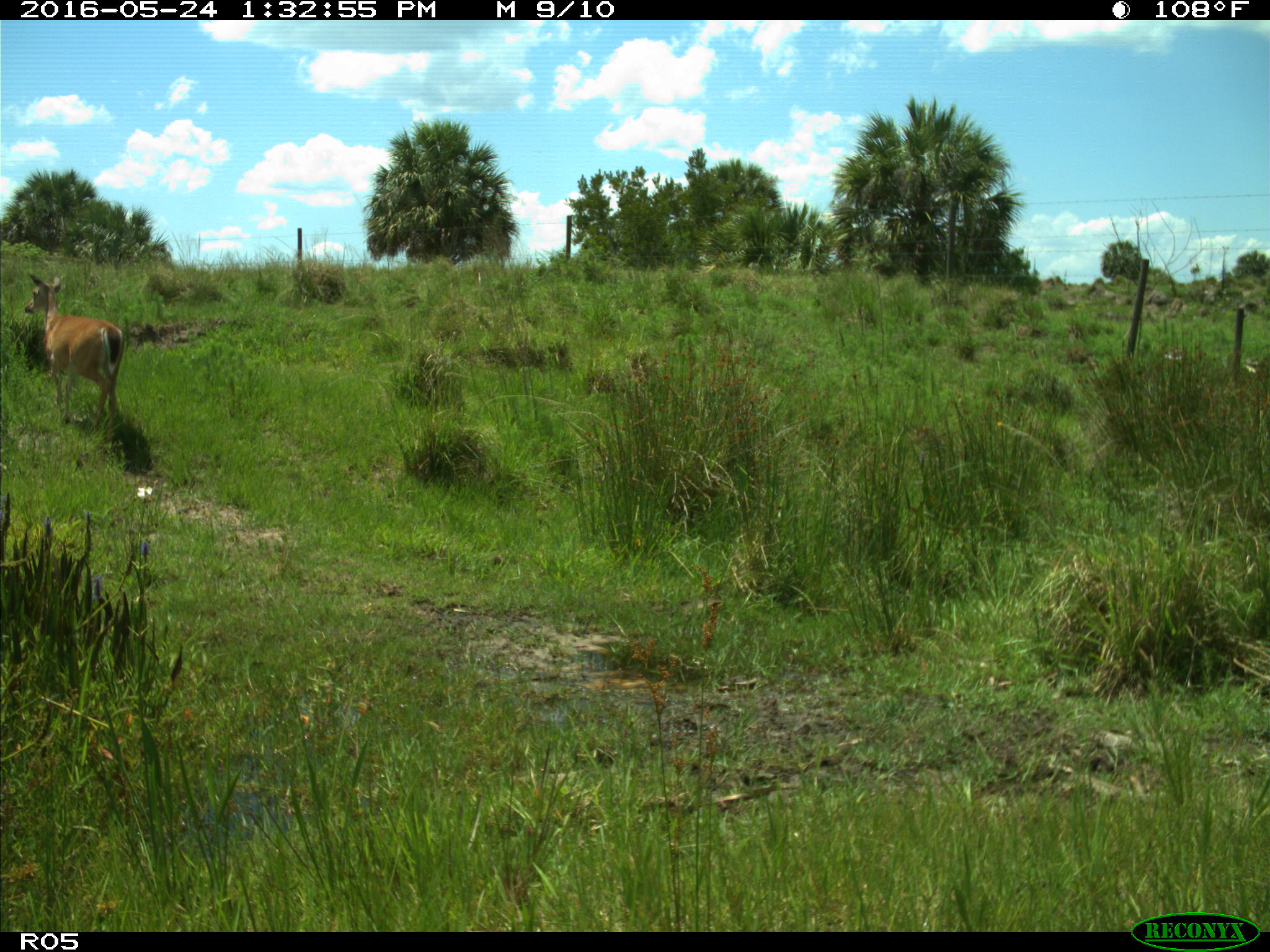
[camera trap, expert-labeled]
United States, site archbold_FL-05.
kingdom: Animalia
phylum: Chordata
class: Mammalia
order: Artiodactyla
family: Cervidae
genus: Odocoileus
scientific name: Odocoileus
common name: deer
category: unidentified deer